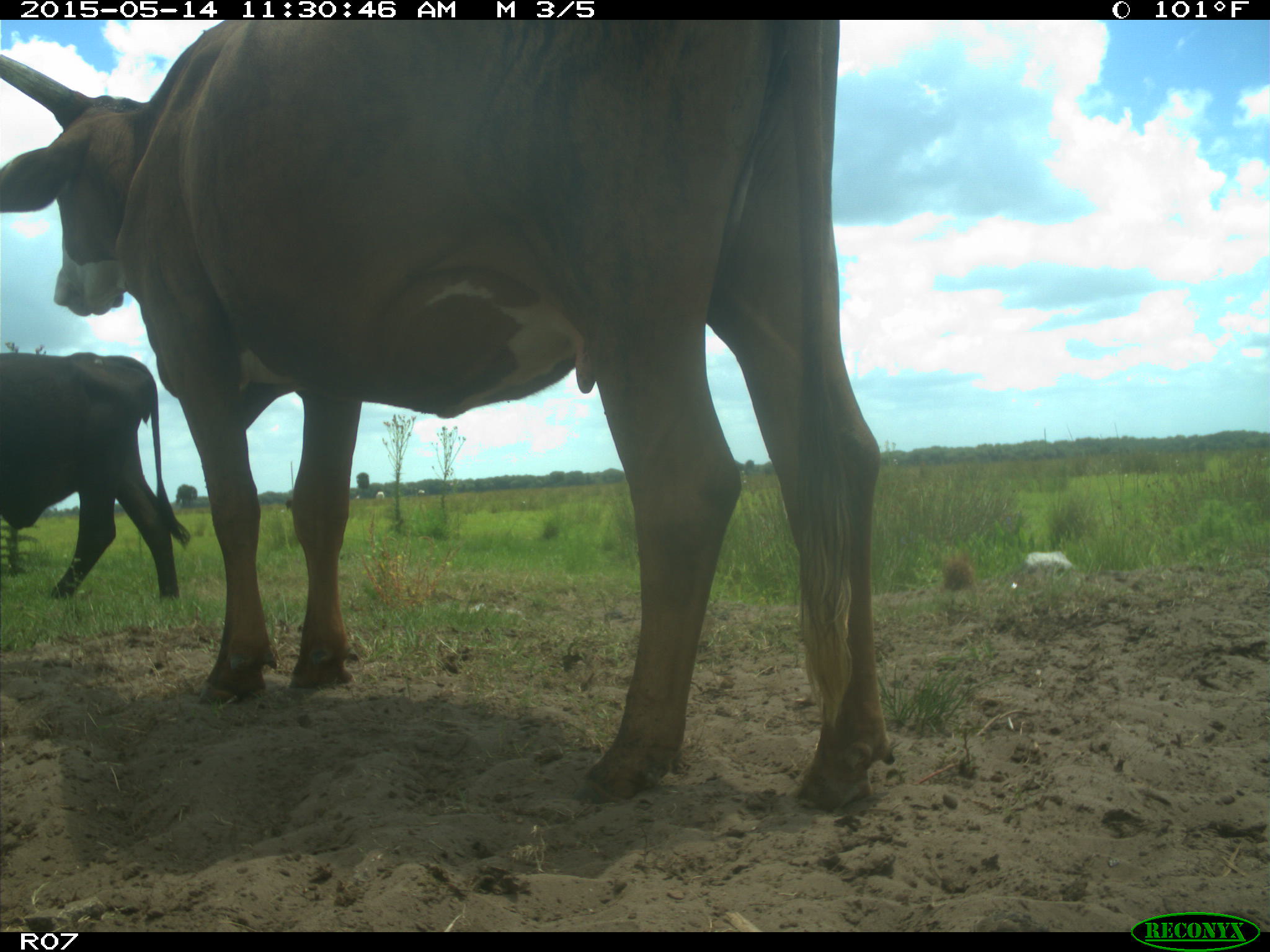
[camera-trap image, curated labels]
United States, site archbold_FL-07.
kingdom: Animalia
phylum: Chordata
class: Mammalia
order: Artiodactyla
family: Bovidae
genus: Bos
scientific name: Bos taurus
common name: domestic cow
Bos taurus (domestic cow).